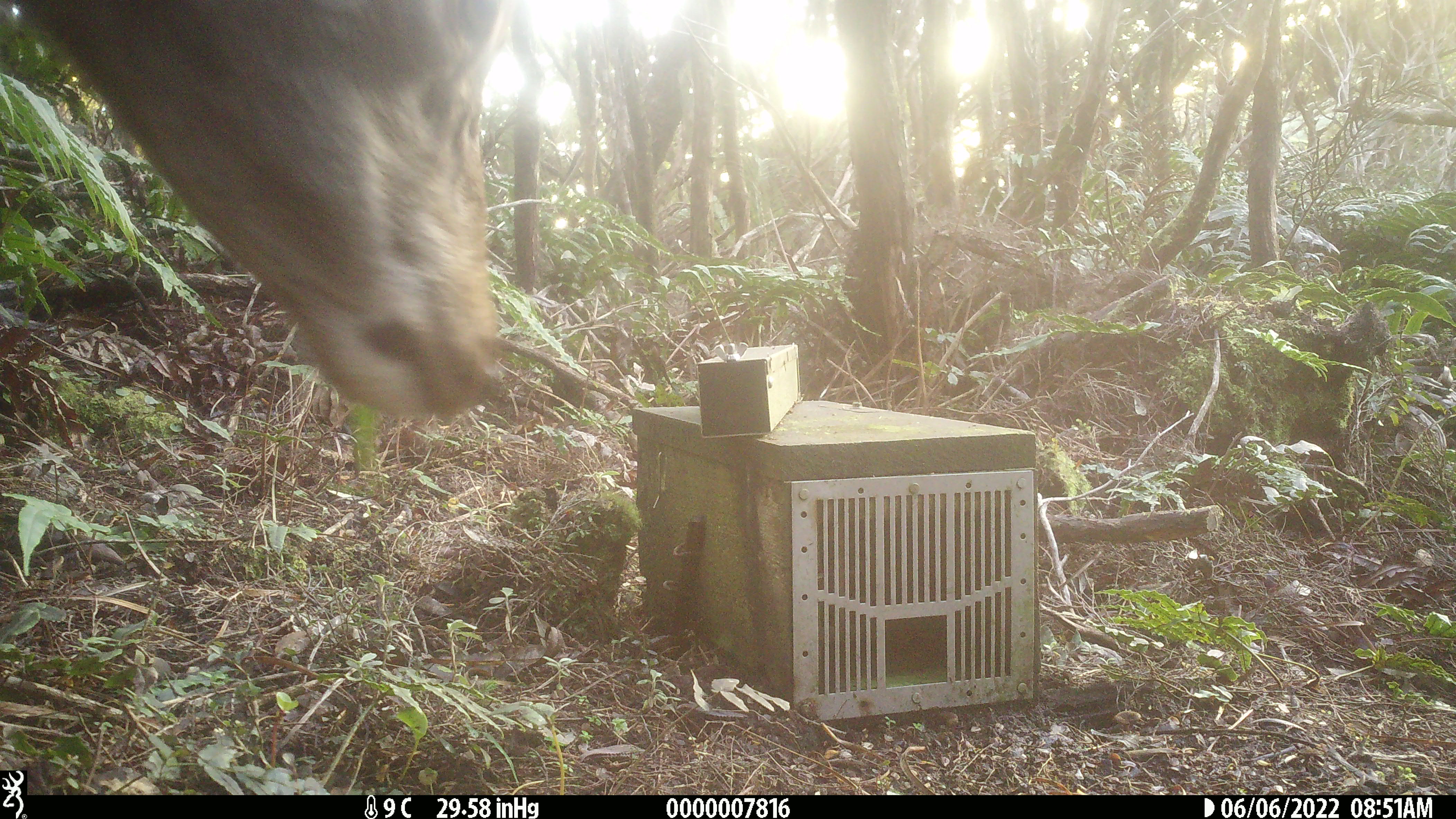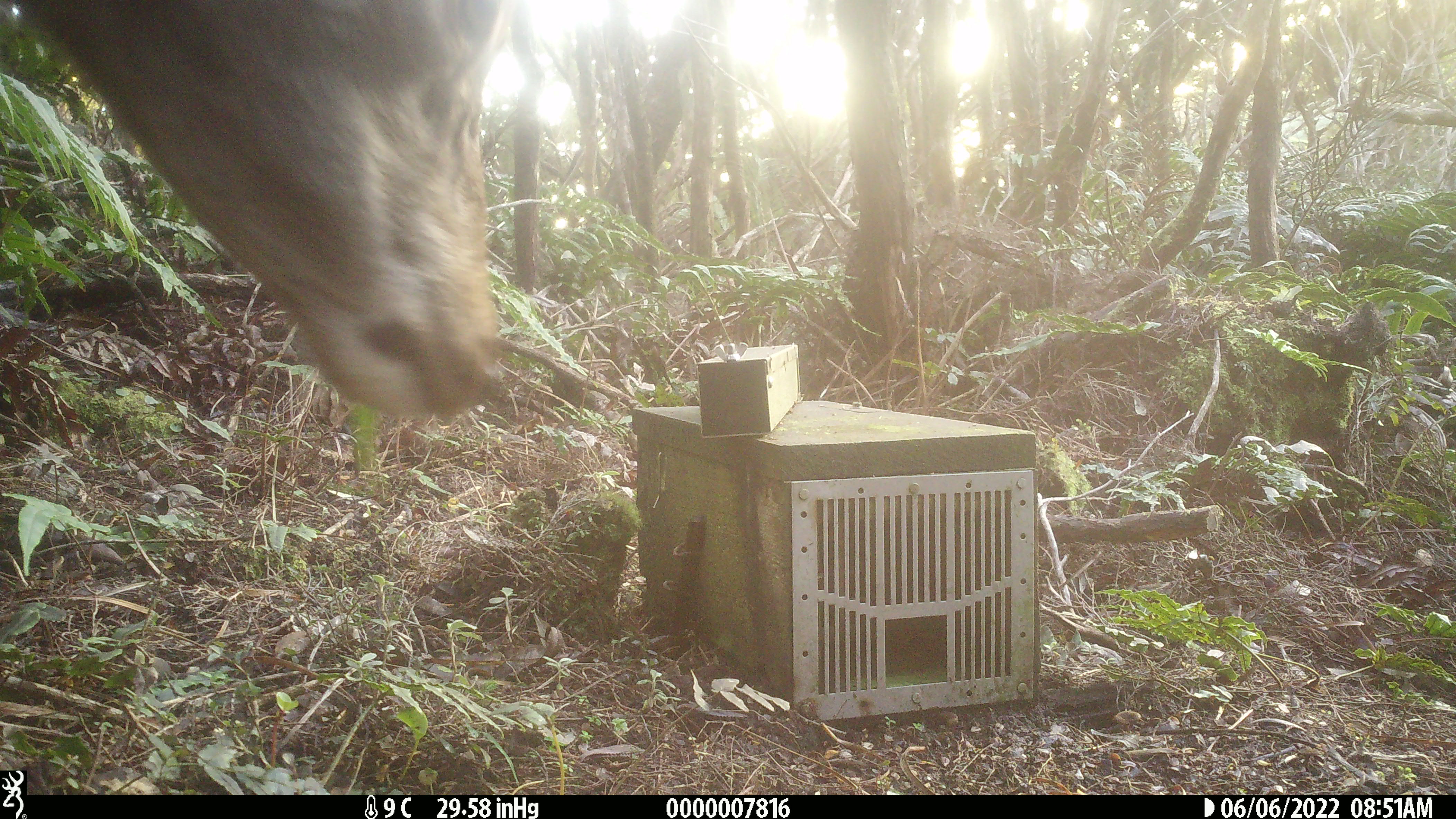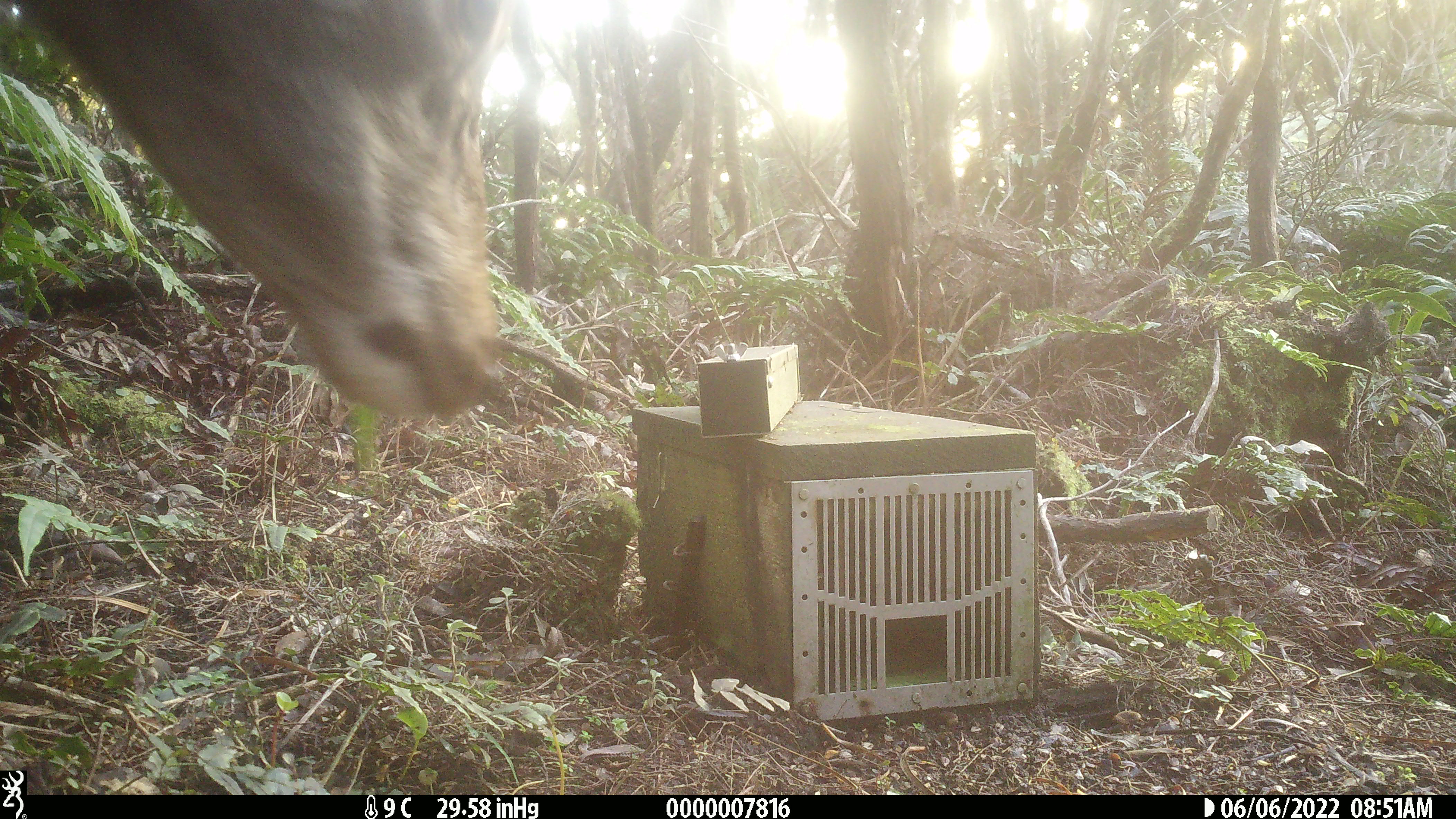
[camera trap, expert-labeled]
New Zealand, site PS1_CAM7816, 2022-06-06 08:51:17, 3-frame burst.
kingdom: Animalia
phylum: Chordata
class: Mammalia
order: Artiodactyla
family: Cervidae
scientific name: Cervidae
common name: deer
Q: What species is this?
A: Deer (Cervidae).